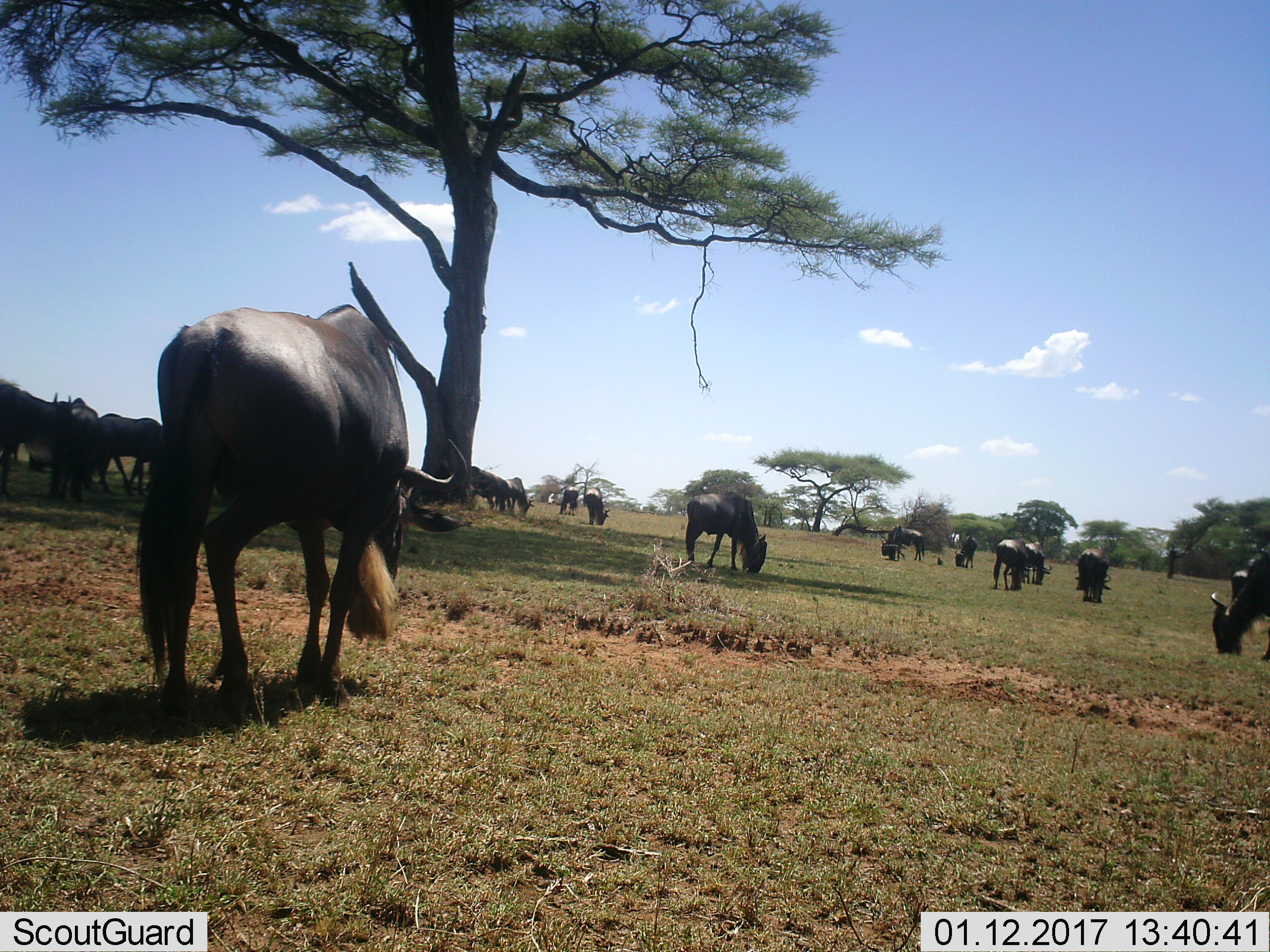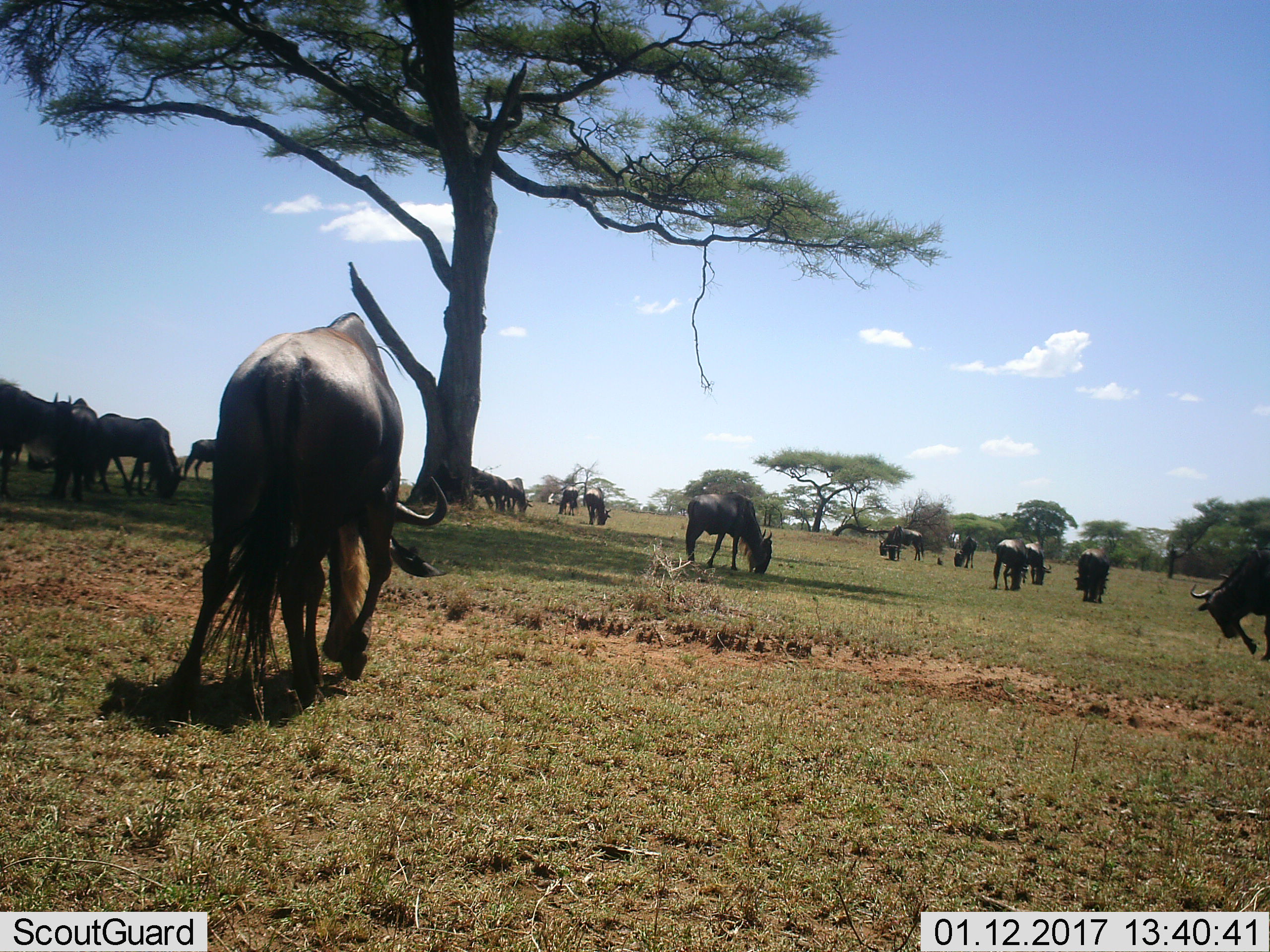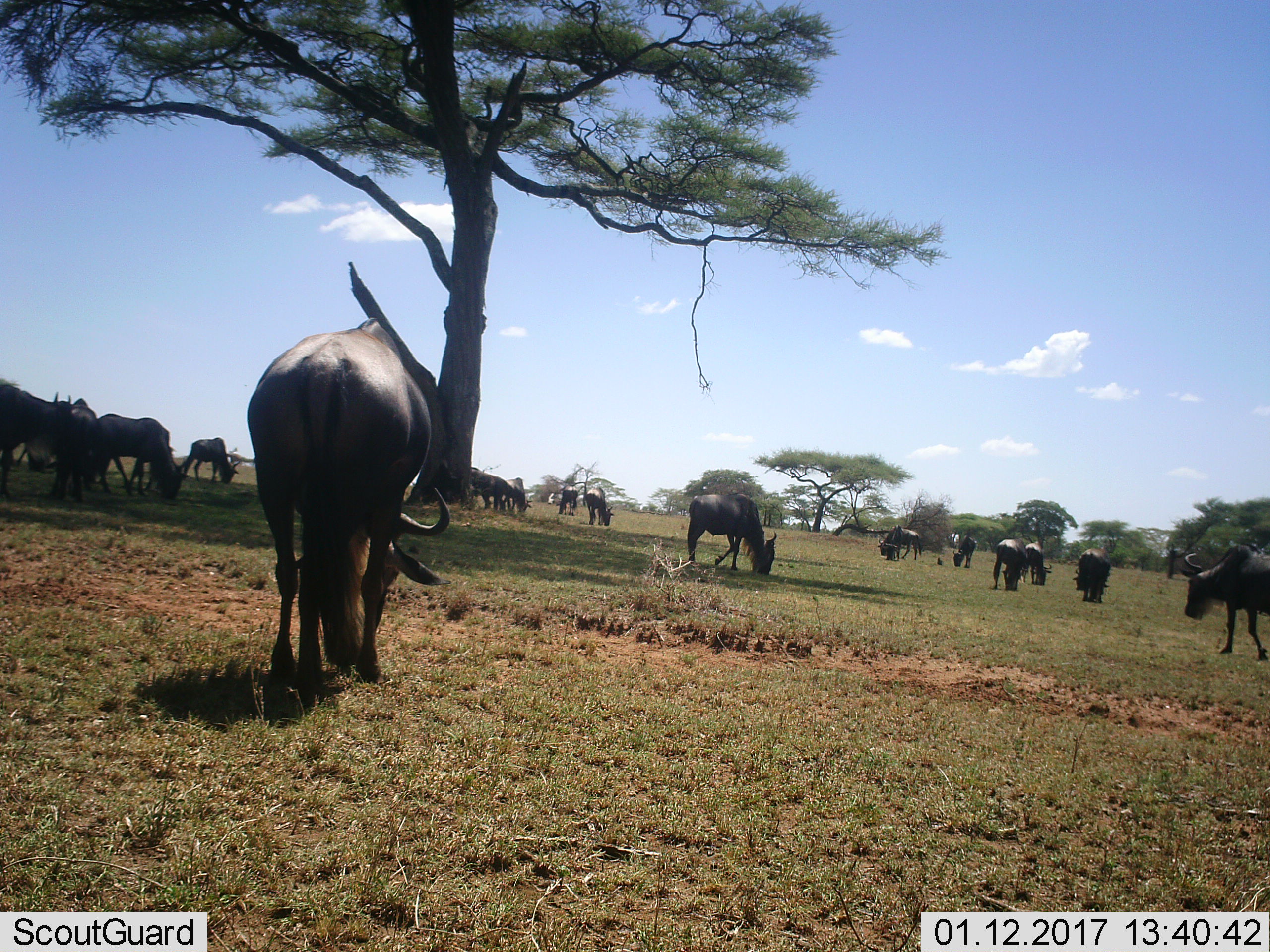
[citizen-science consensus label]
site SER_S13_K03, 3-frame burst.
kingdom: Animalia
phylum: Chordata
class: Mammalia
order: Artiodactyla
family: Bovidae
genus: Connochaetes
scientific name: Connochaetes taurinus taurinus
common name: blue wildebeest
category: wildebeestblue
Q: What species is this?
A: Wildebeestblue (blue wildebeest) (Connochaetes taurinus taurinus).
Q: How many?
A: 11-50.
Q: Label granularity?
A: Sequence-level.